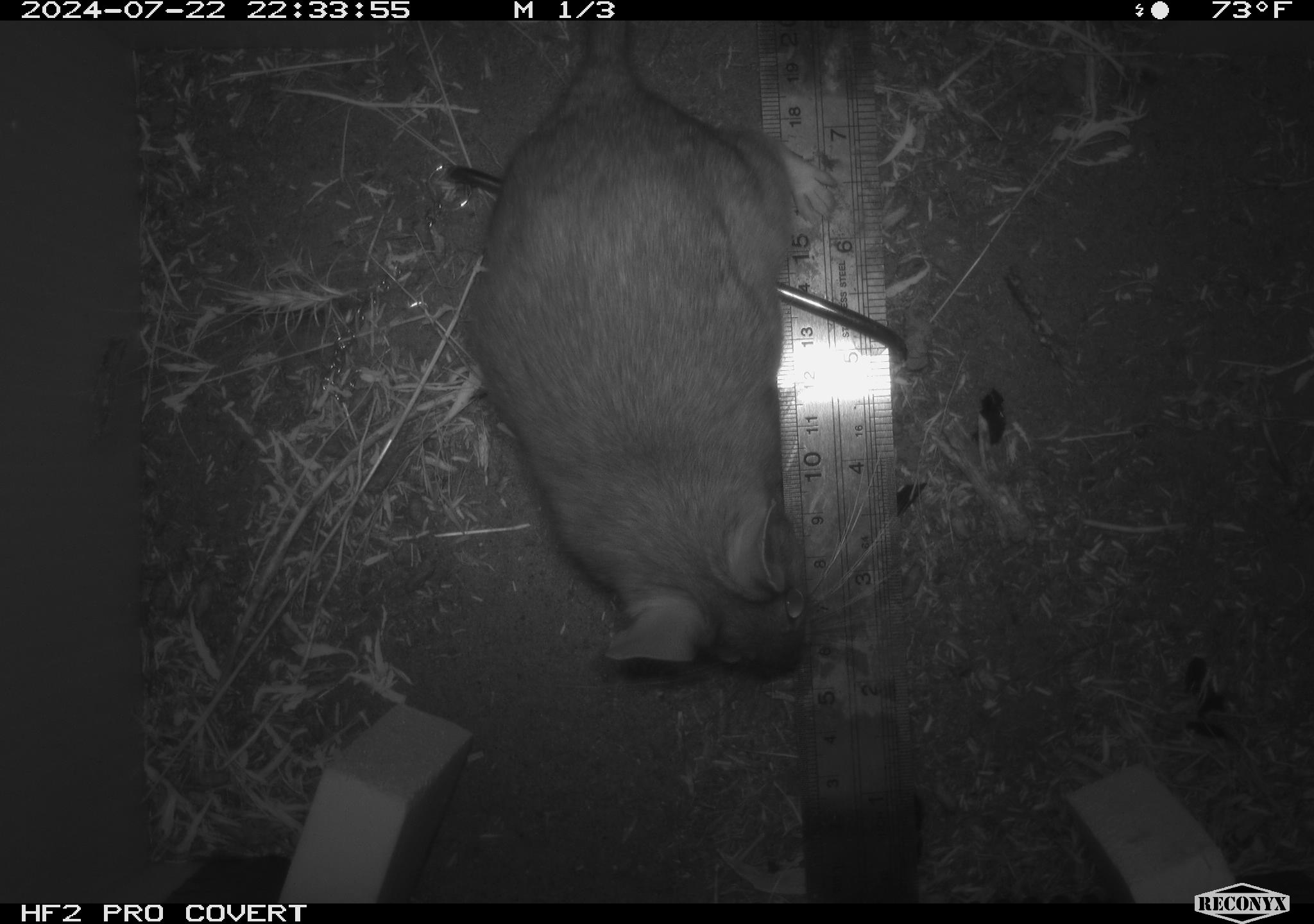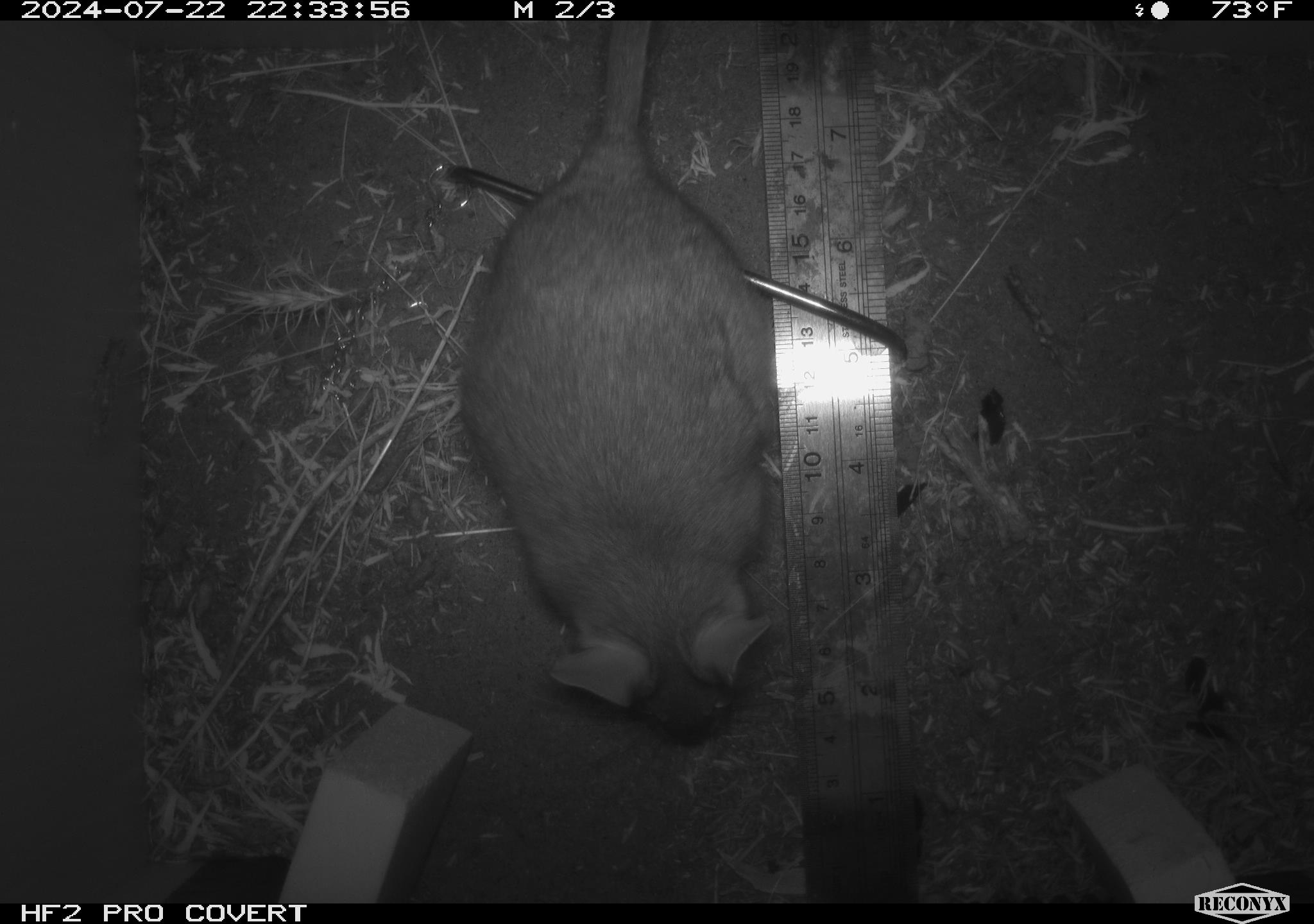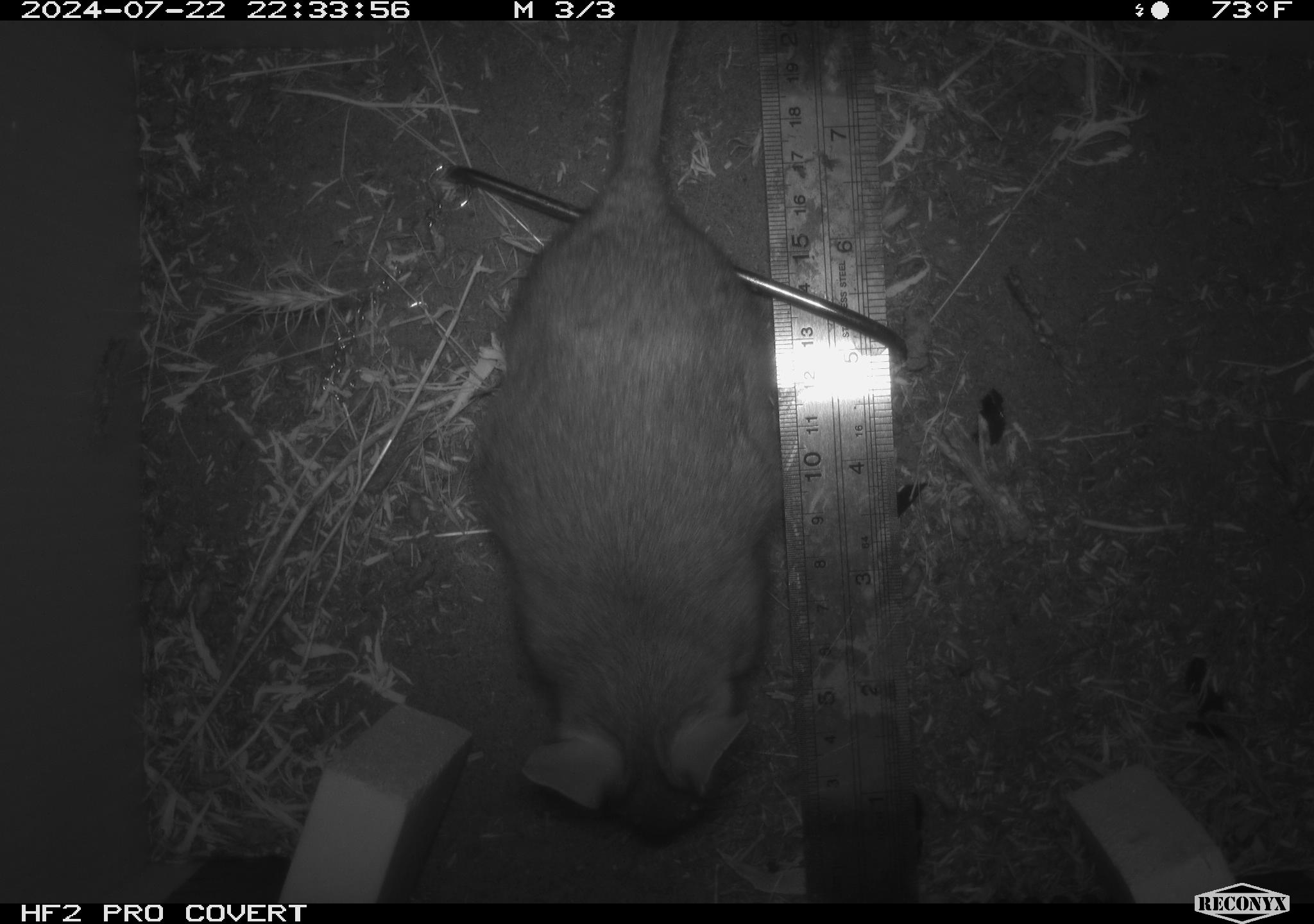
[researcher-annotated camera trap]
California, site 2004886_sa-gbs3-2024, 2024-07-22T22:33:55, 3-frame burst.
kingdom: Animalia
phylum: Chordata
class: Mammalia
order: Rodentia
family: Cricetidae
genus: Neotoma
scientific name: Neotoma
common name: pack rat or woodrat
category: neotoma species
Neotoma species (pack rat or woodrat) (Neotoma).